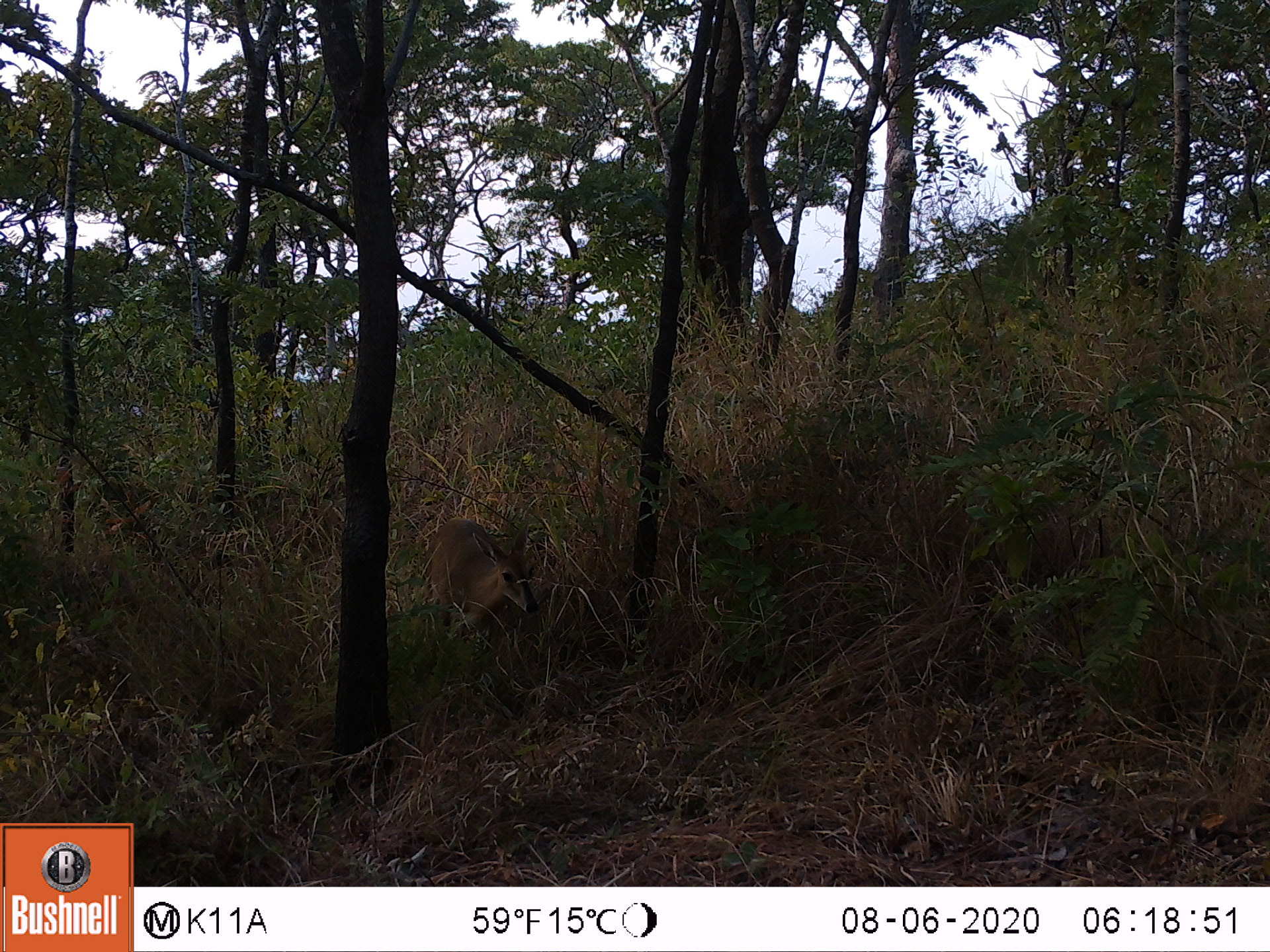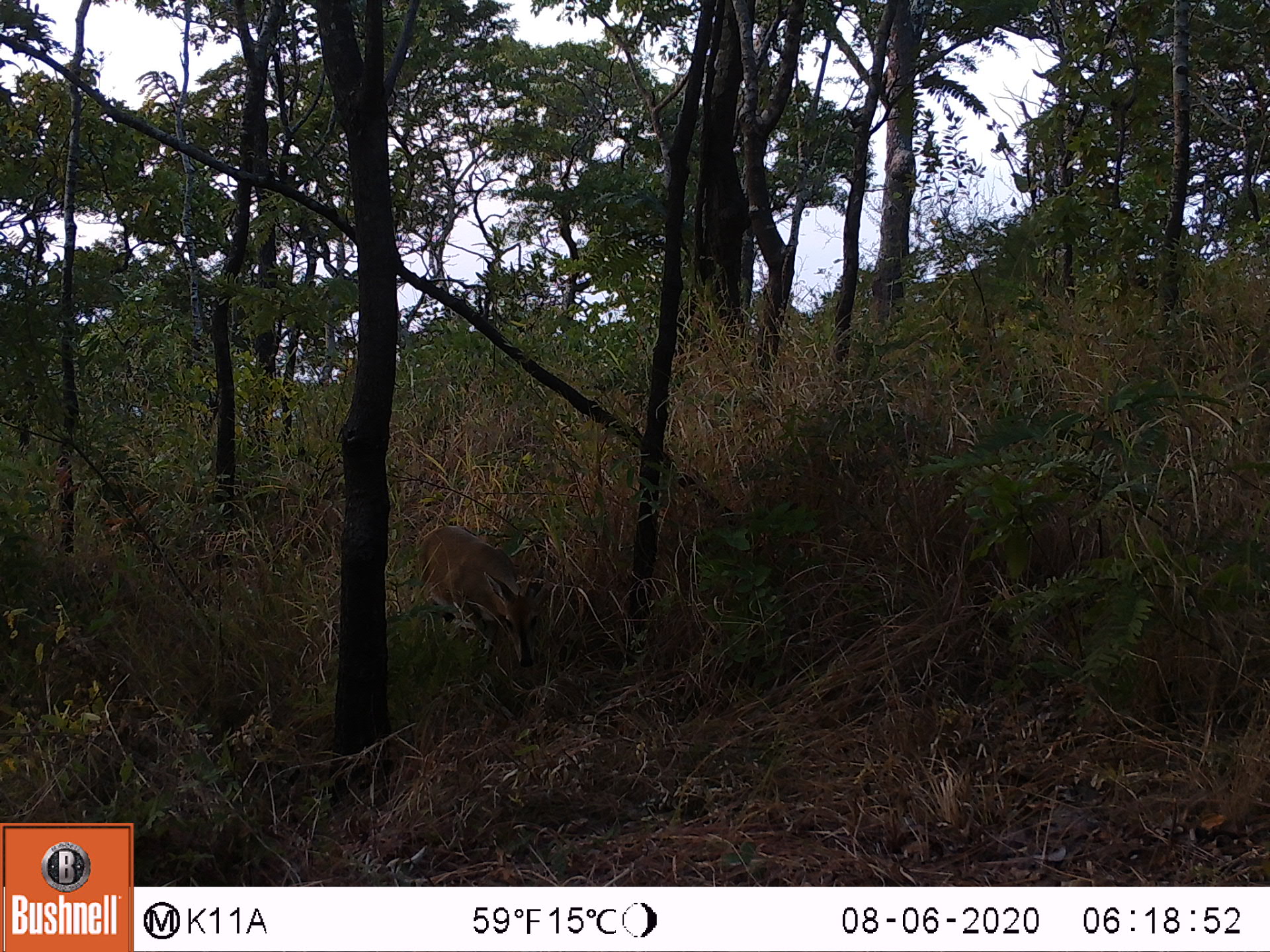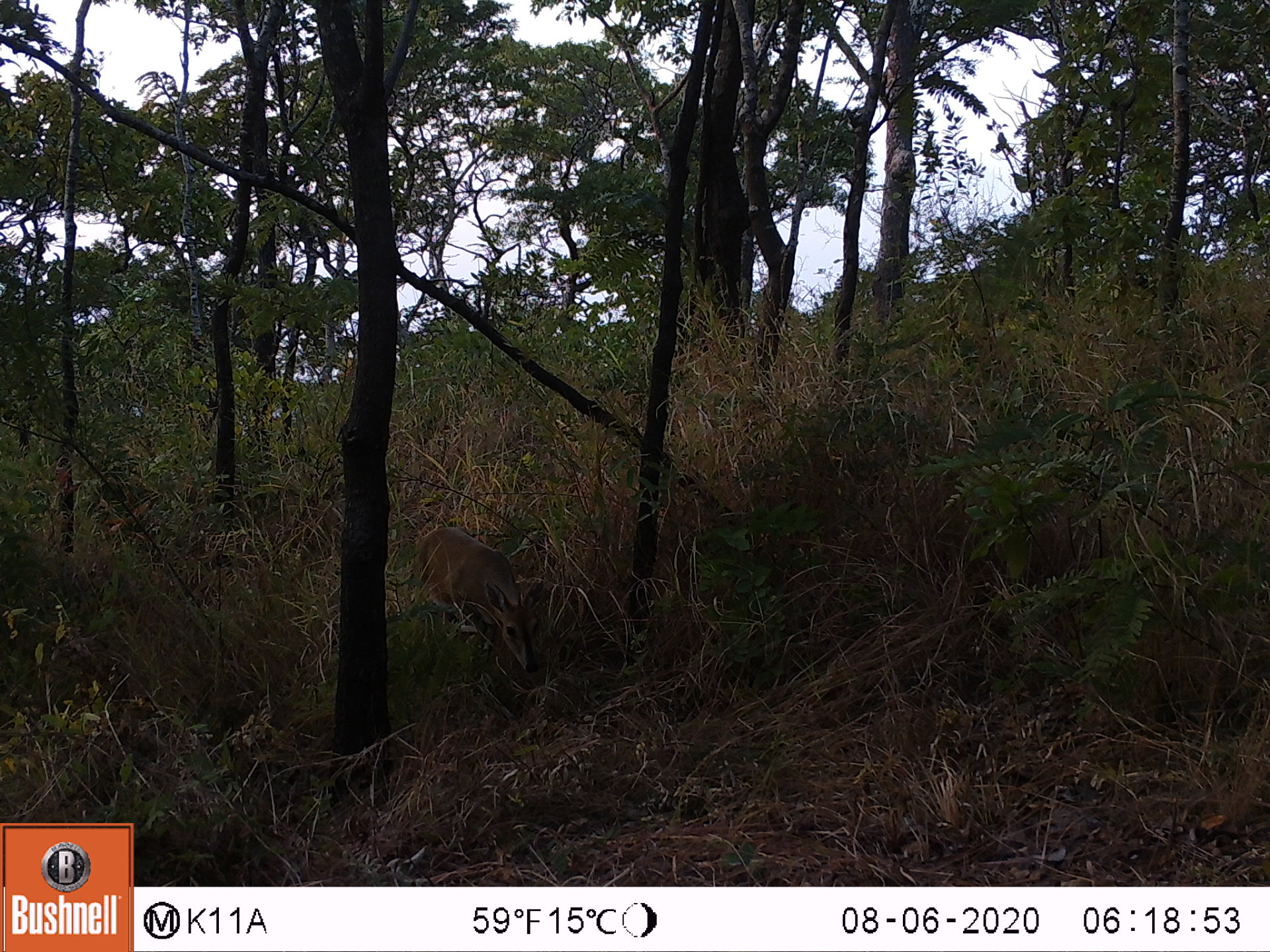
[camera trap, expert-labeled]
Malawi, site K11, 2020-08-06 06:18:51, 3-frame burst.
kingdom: Animalia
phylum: Chordata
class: Mammalia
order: Artiodactyla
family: Bovidae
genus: Sylvicapra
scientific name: Sylvicapra grimmia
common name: common duiker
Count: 1.